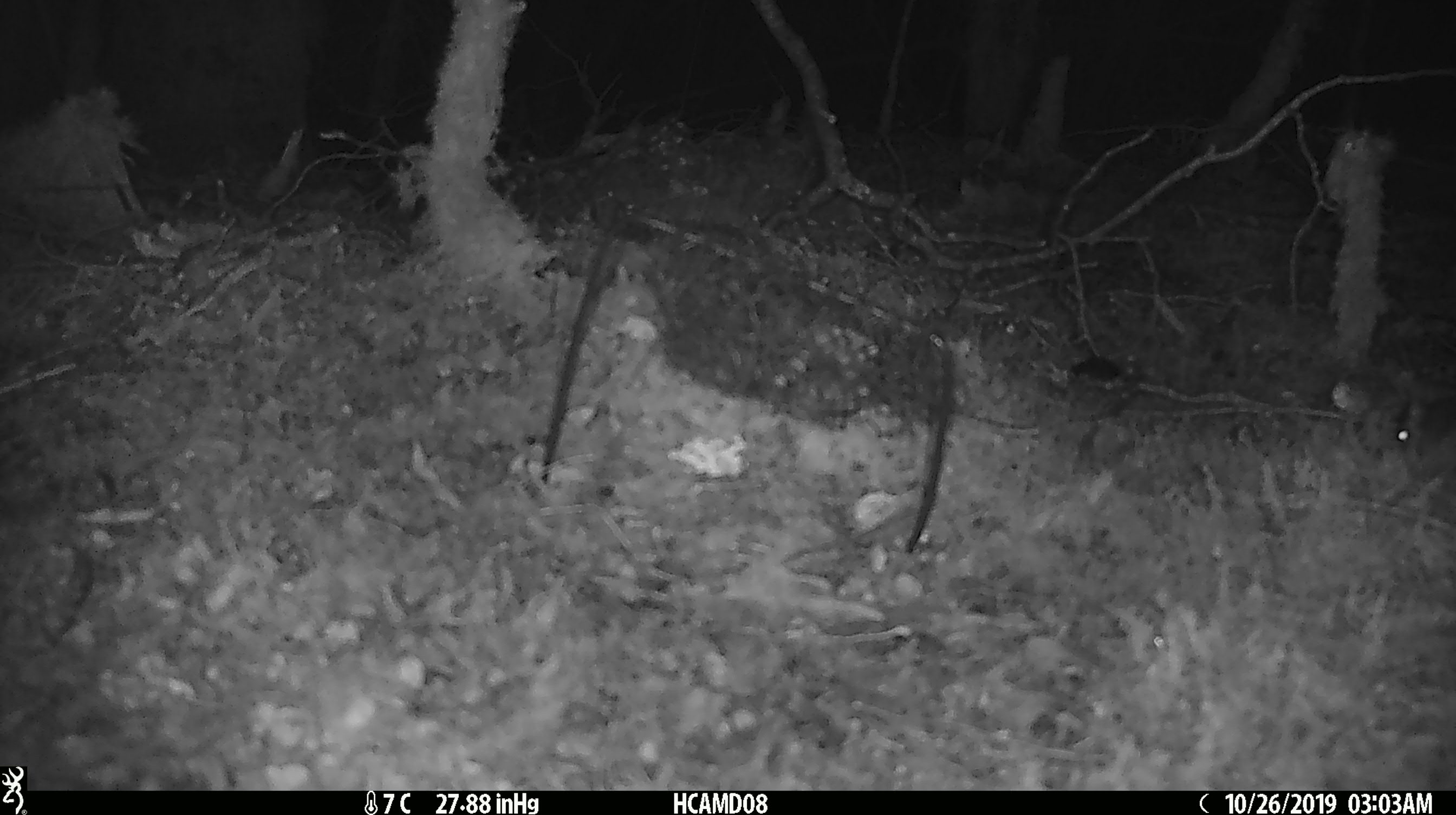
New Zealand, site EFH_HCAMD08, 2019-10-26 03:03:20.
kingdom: Animalia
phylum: Chordata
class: Mammalia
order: Rodentia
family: Muridae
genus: Mus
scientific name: Mus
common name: mouse